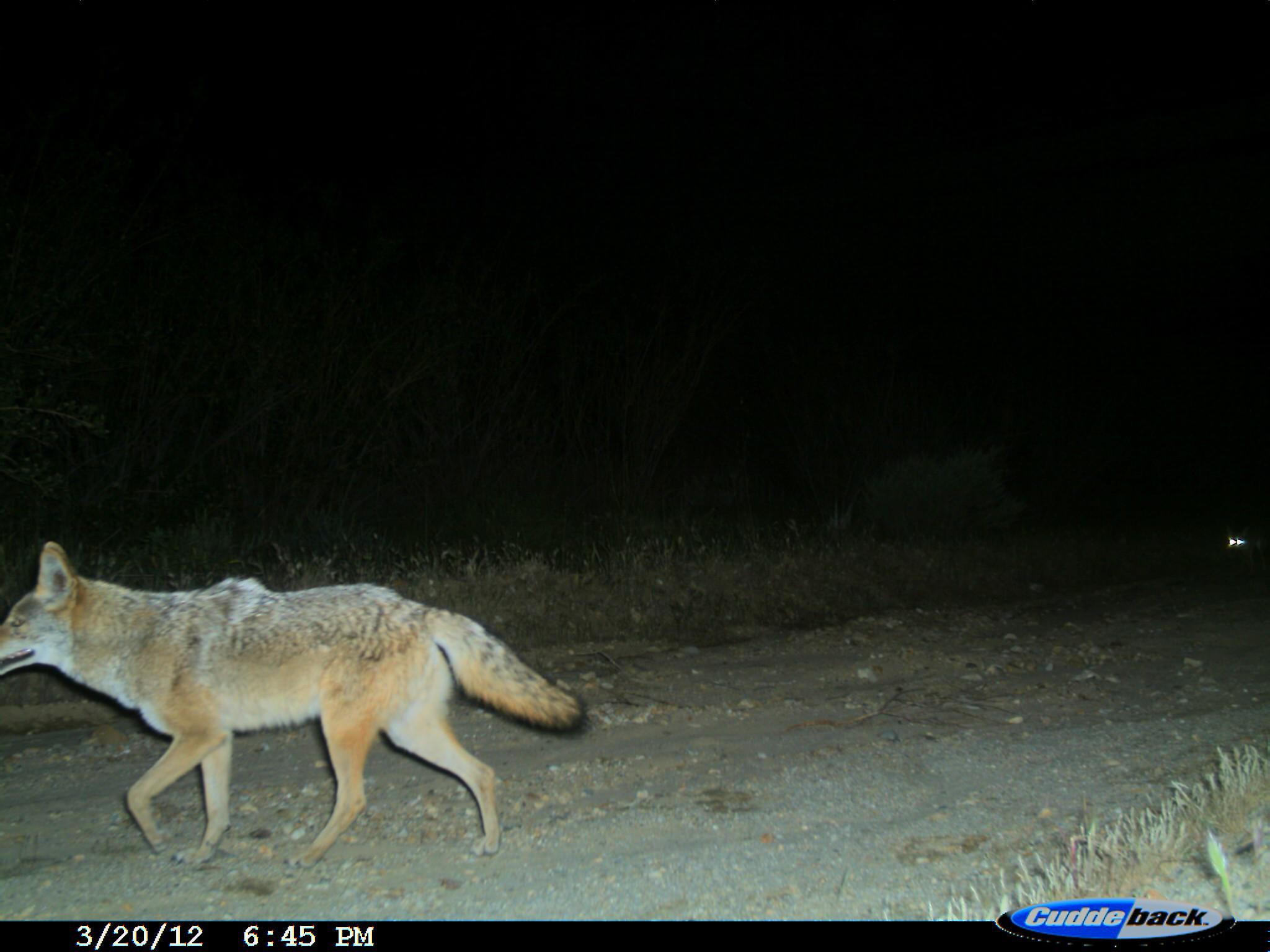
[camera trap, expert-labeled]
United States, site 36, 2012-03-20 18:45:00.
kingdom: Animalia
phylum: Chordata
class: Mammalia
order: Carnivora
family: Canidae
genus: Canis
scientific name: Canis latrans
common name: coyote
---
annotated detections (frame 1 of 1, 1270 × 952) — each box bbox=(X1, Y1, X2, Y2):
coyote: bbox=(0, 541, 589, 878)